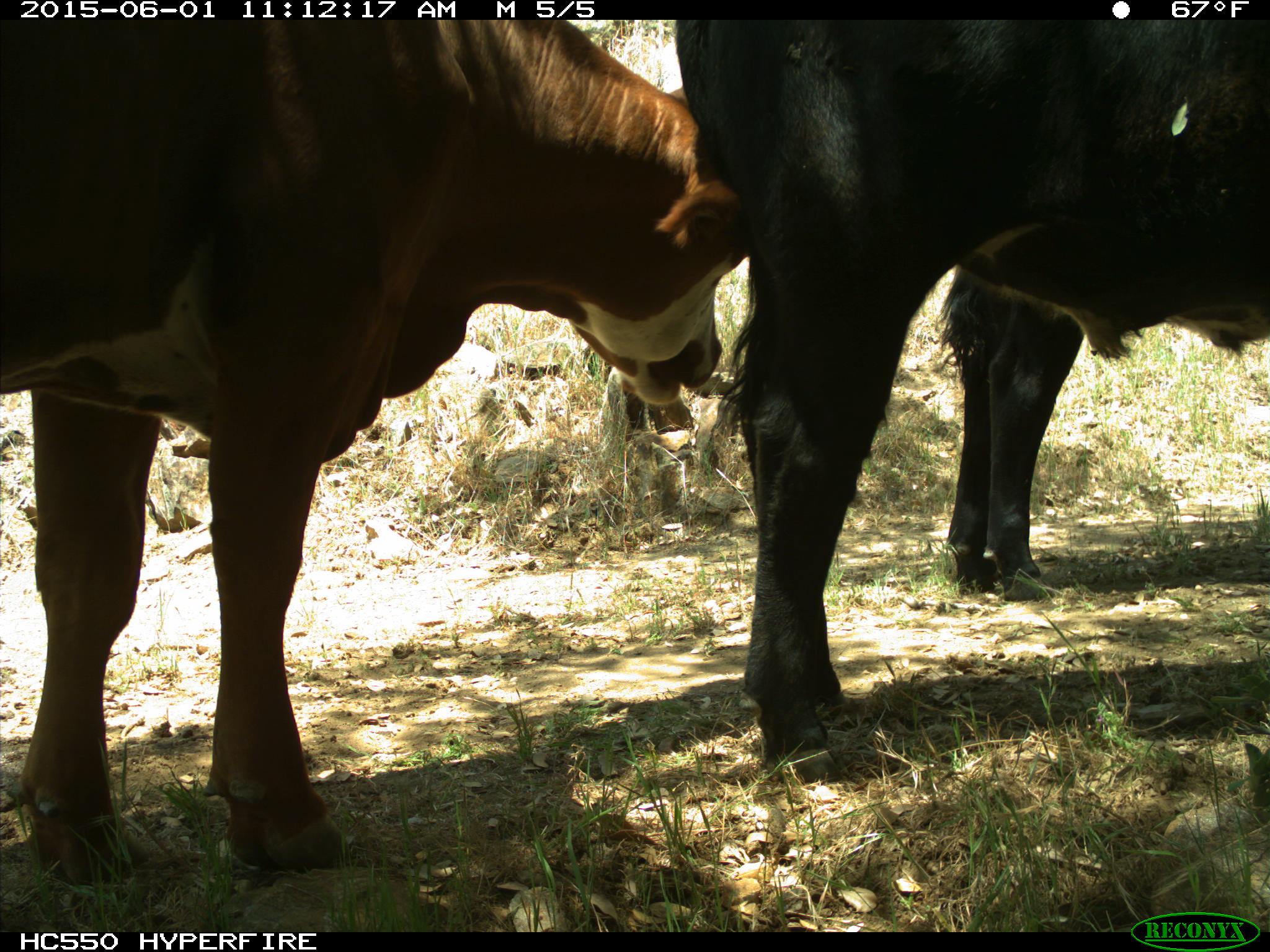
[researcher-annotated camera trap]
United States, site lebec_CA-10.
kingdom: Animalia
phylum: Chordata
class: Mammalia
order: Artiodactyla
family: Bovidae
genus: Bos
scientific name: Bos taurus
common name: domestic cow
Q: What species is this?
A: Bos taurus (domestic cow).